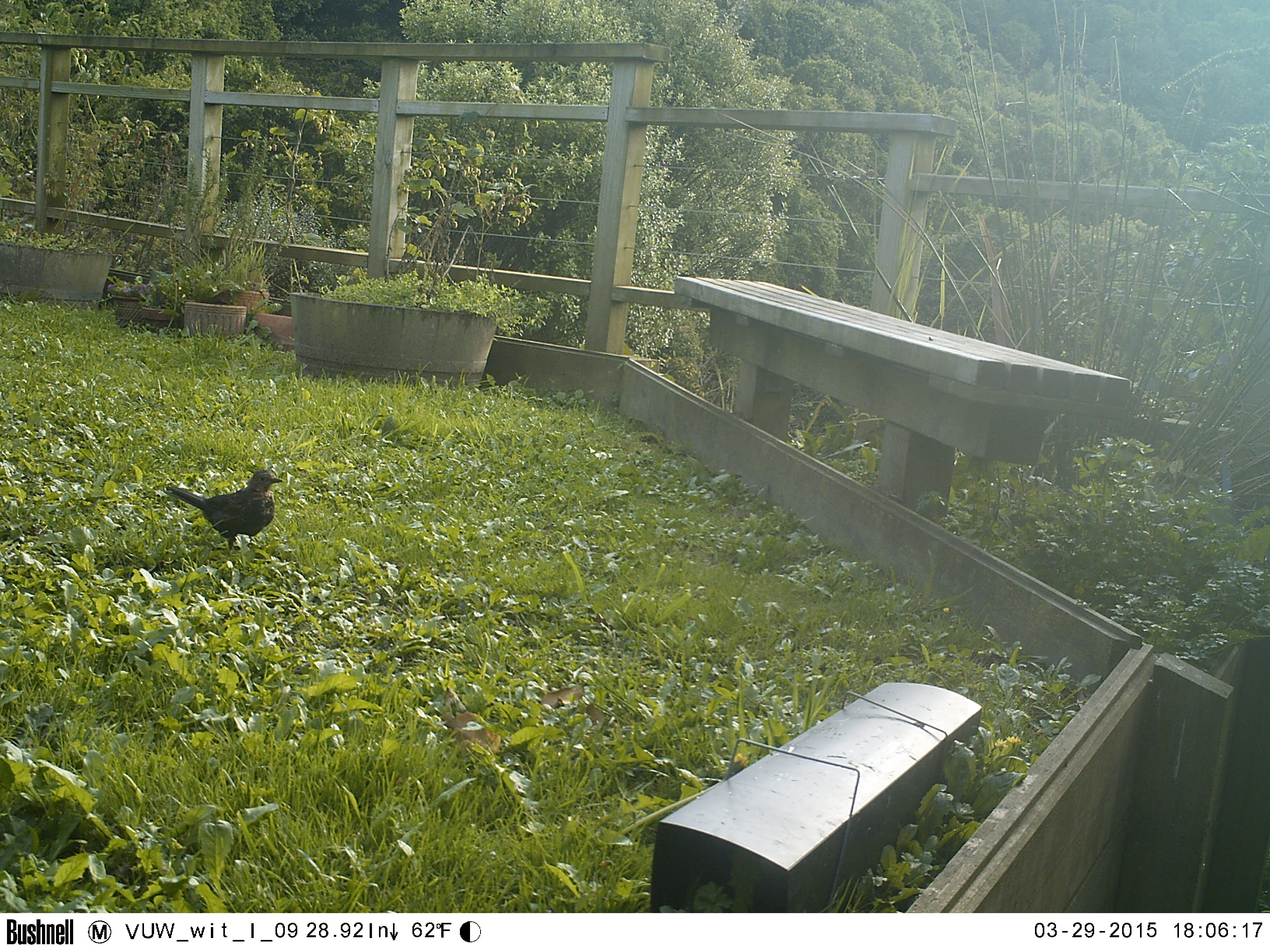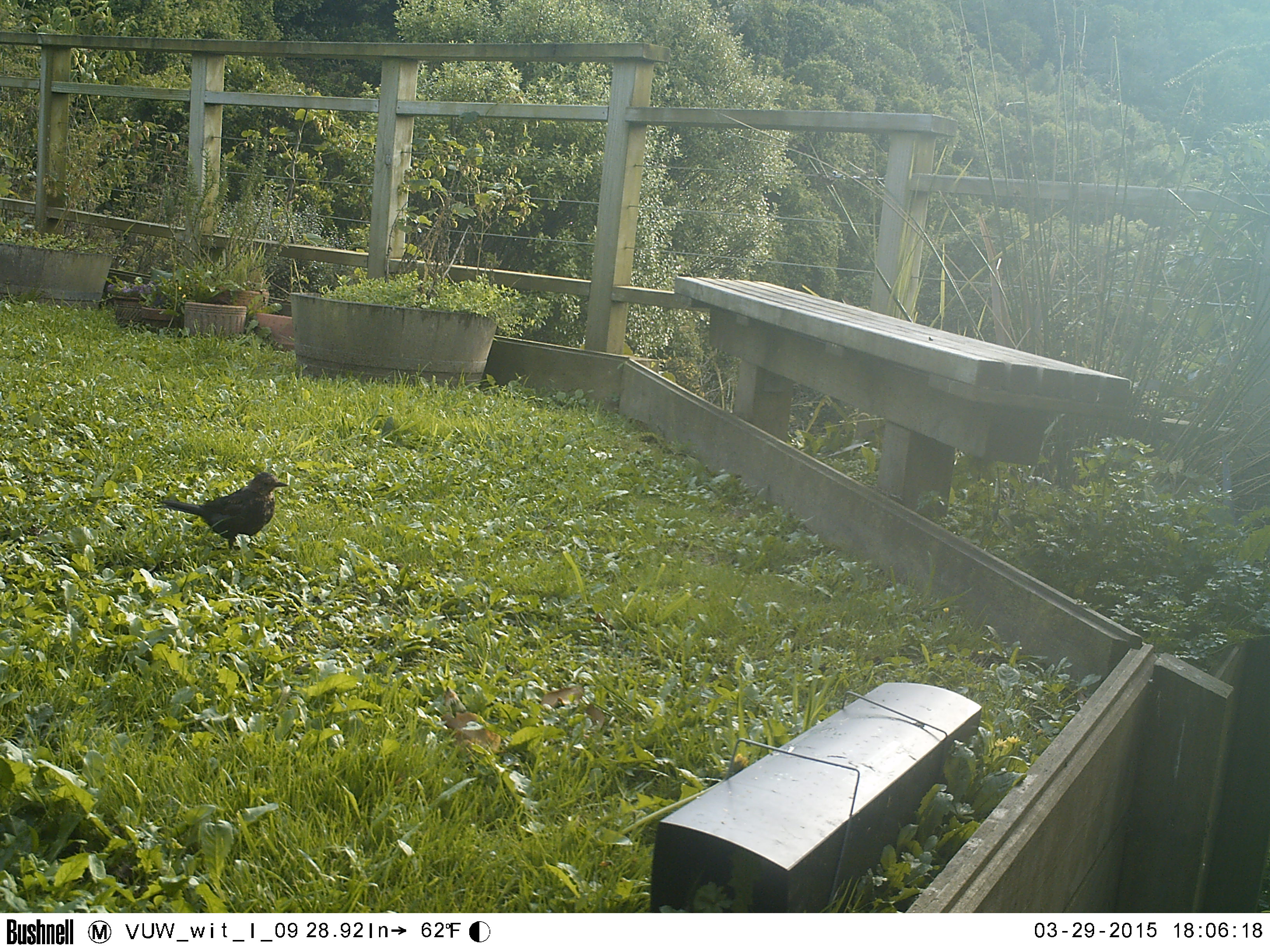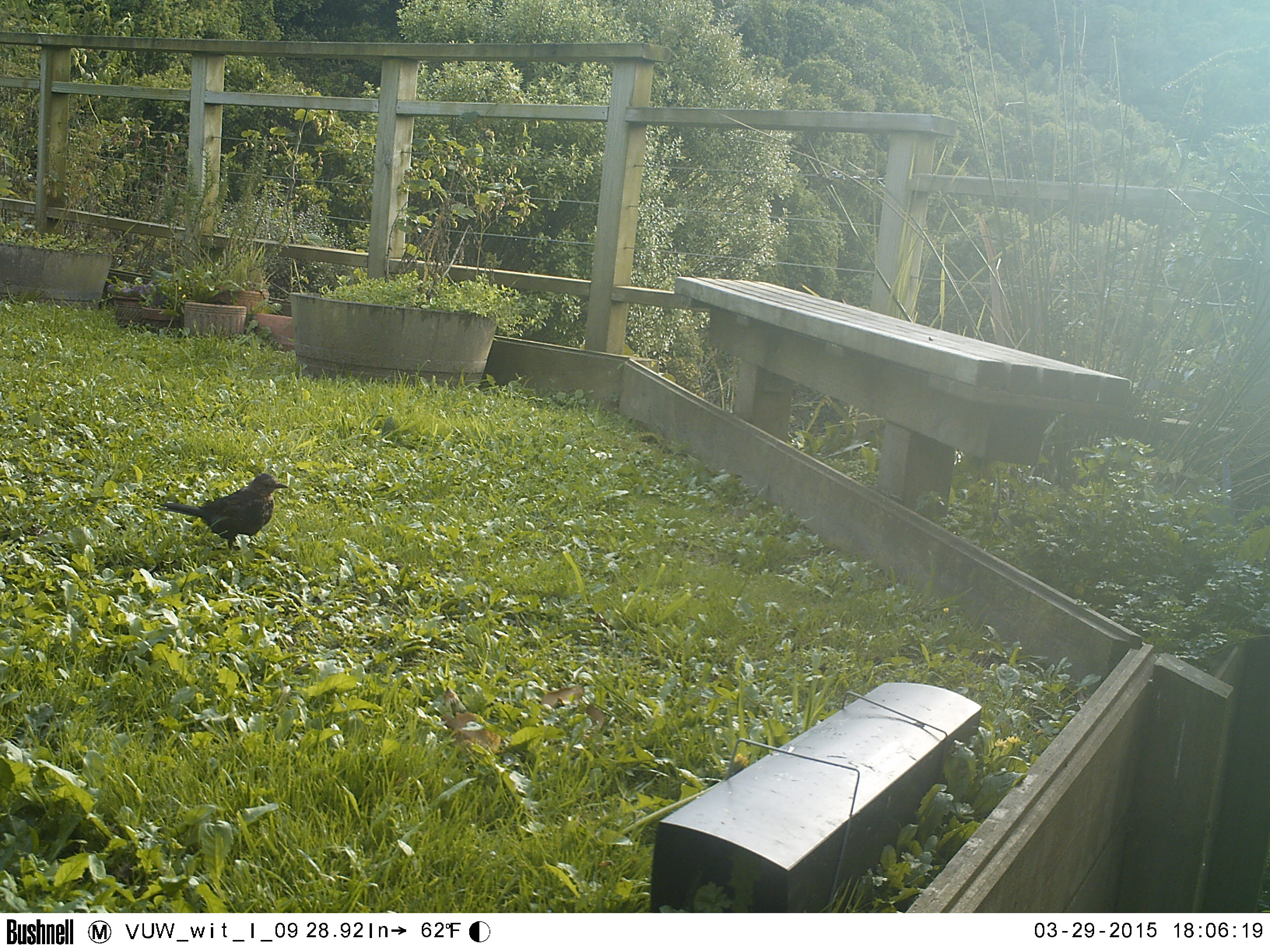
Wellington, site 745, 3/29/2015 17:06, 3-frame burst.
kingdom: Animalia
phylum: Chordata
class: Aves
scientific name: Aves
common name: bird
Bird (Aves).